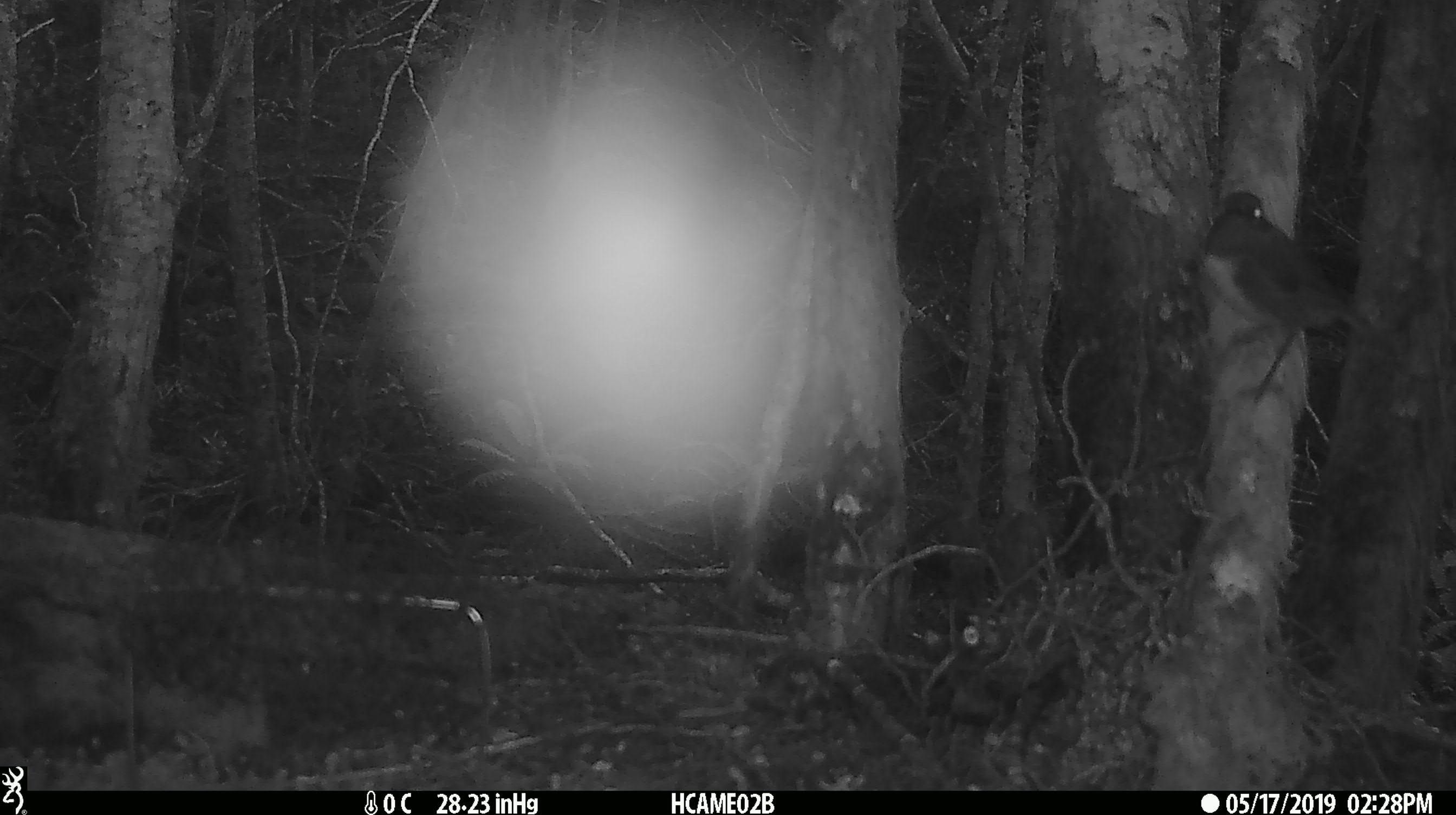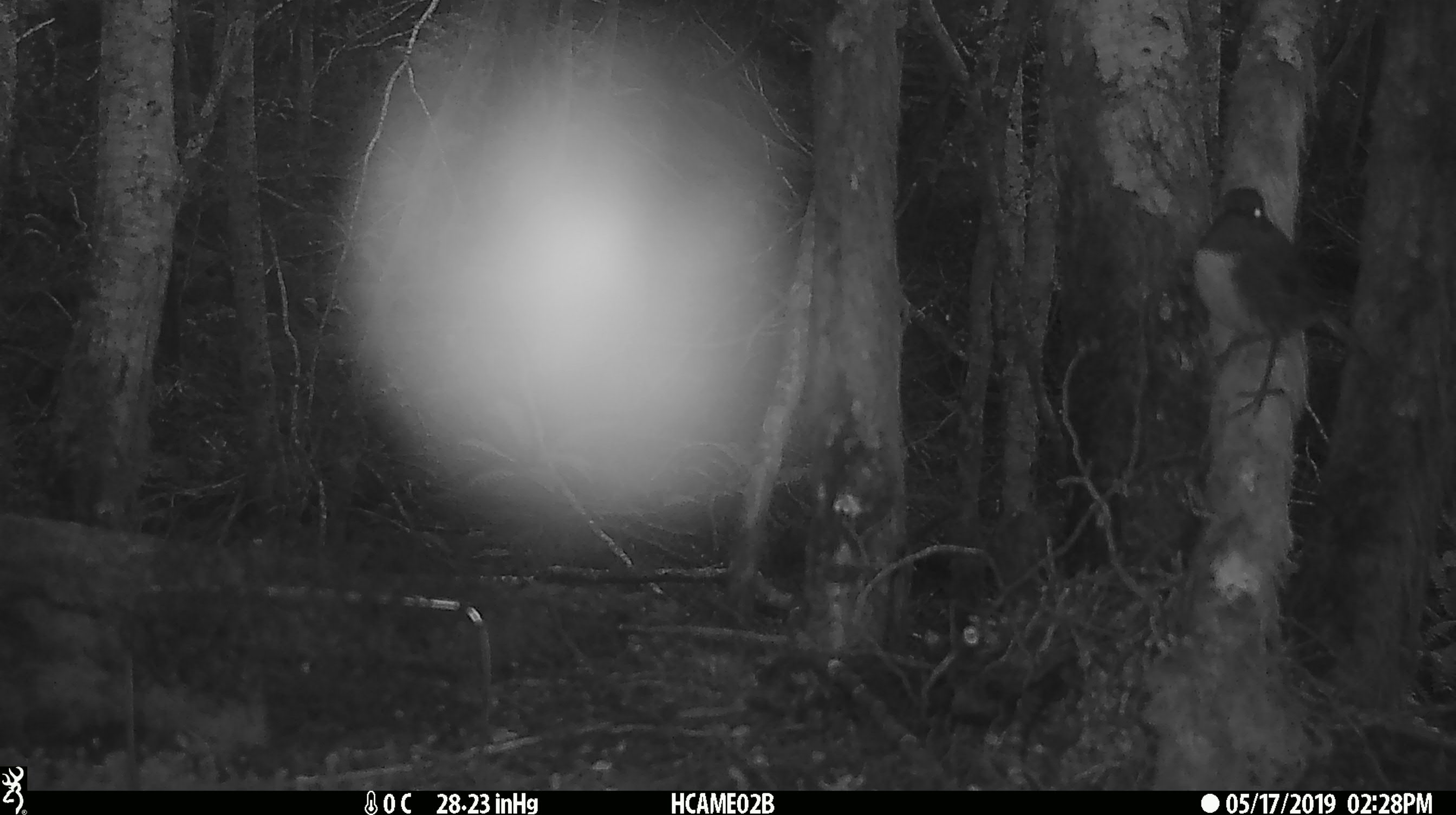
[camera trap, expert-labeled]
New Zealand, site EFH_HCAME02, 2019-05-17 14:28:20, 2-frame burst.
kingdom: Animalia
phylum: Chordata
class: Aves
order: Passeriformes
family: Petroicidae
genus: Petroica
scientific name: Petroica australis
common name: new zealand robin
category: robin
Robin (new zealand robin) (Petroica australis).